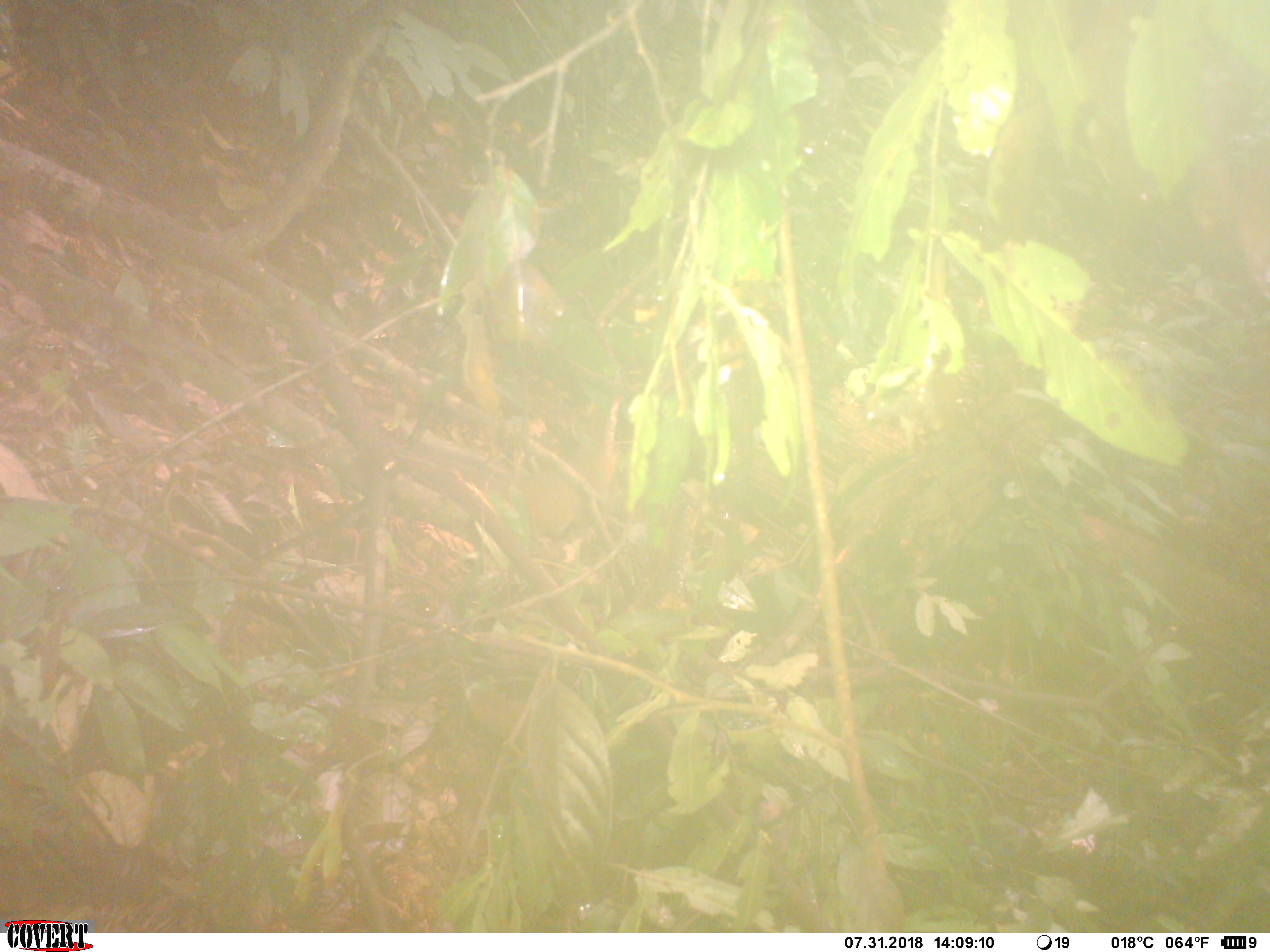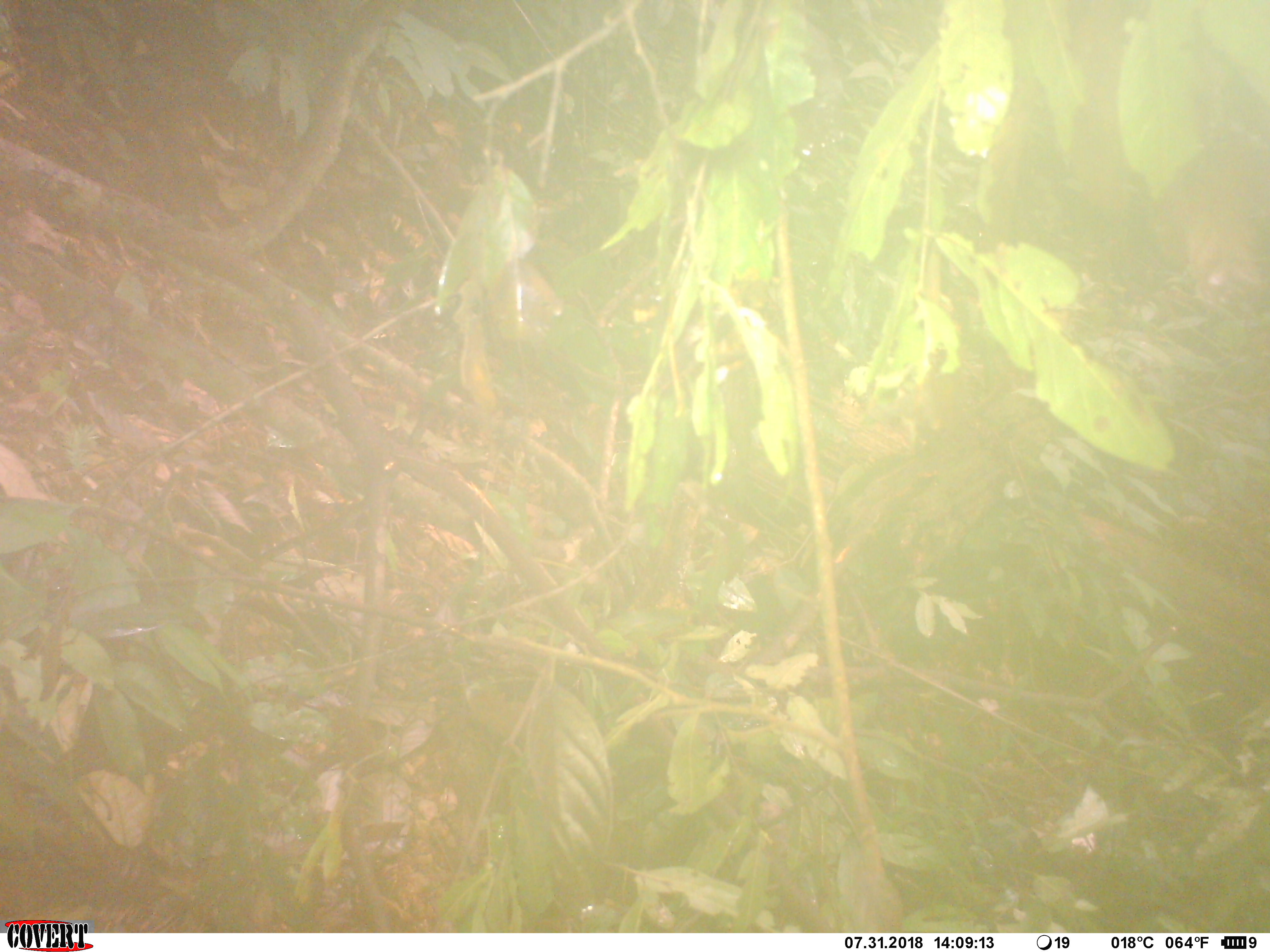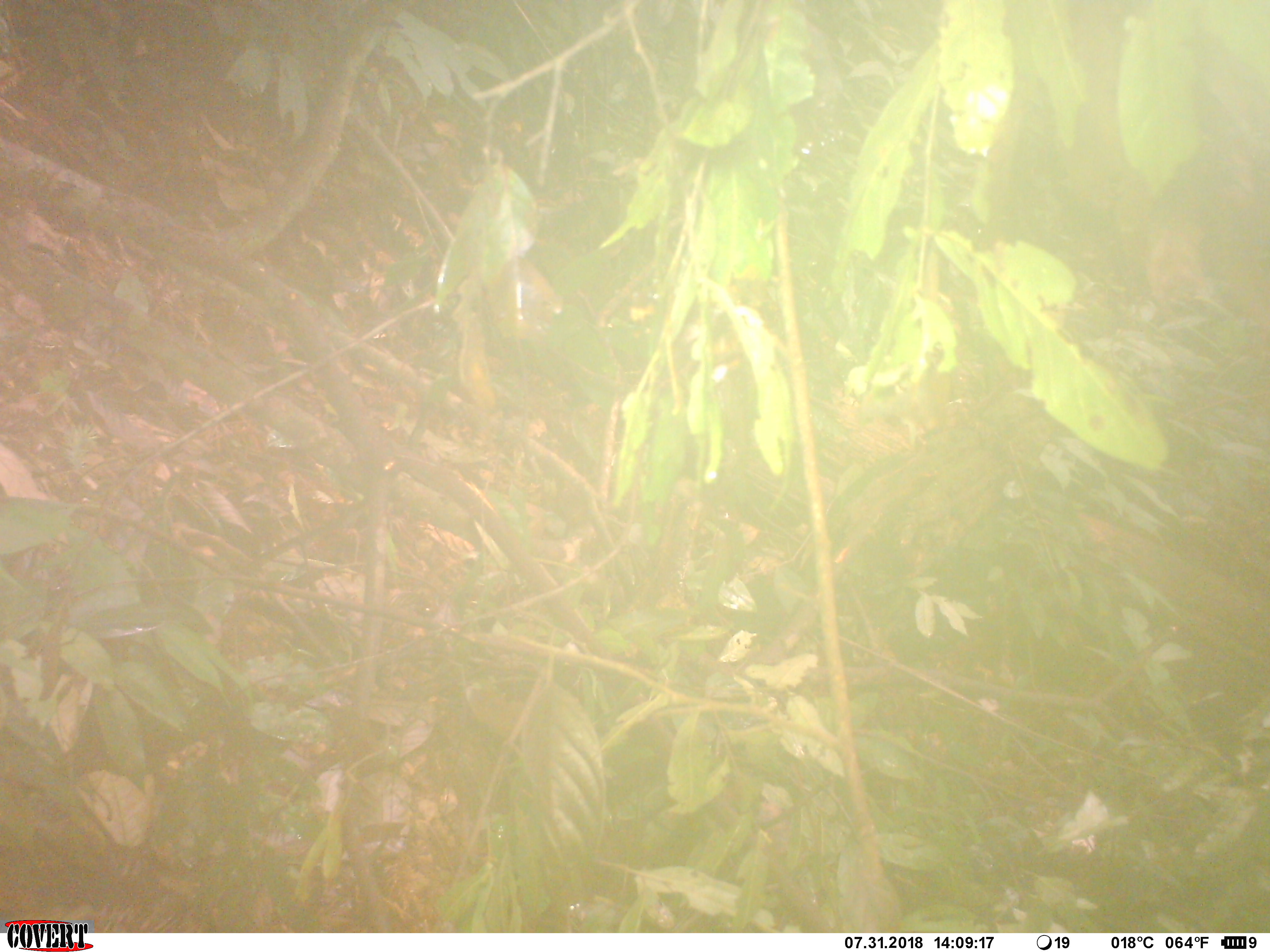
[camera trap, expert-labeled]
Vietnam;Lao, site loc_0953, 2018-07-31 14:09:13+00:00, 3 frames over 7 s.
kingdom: Animalia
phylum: Chordata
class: Mammalia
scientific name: Mammalia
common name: mammal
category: unidentified small mammal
Unidentified small mammal (mammal) (Mammalia). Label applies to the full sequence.